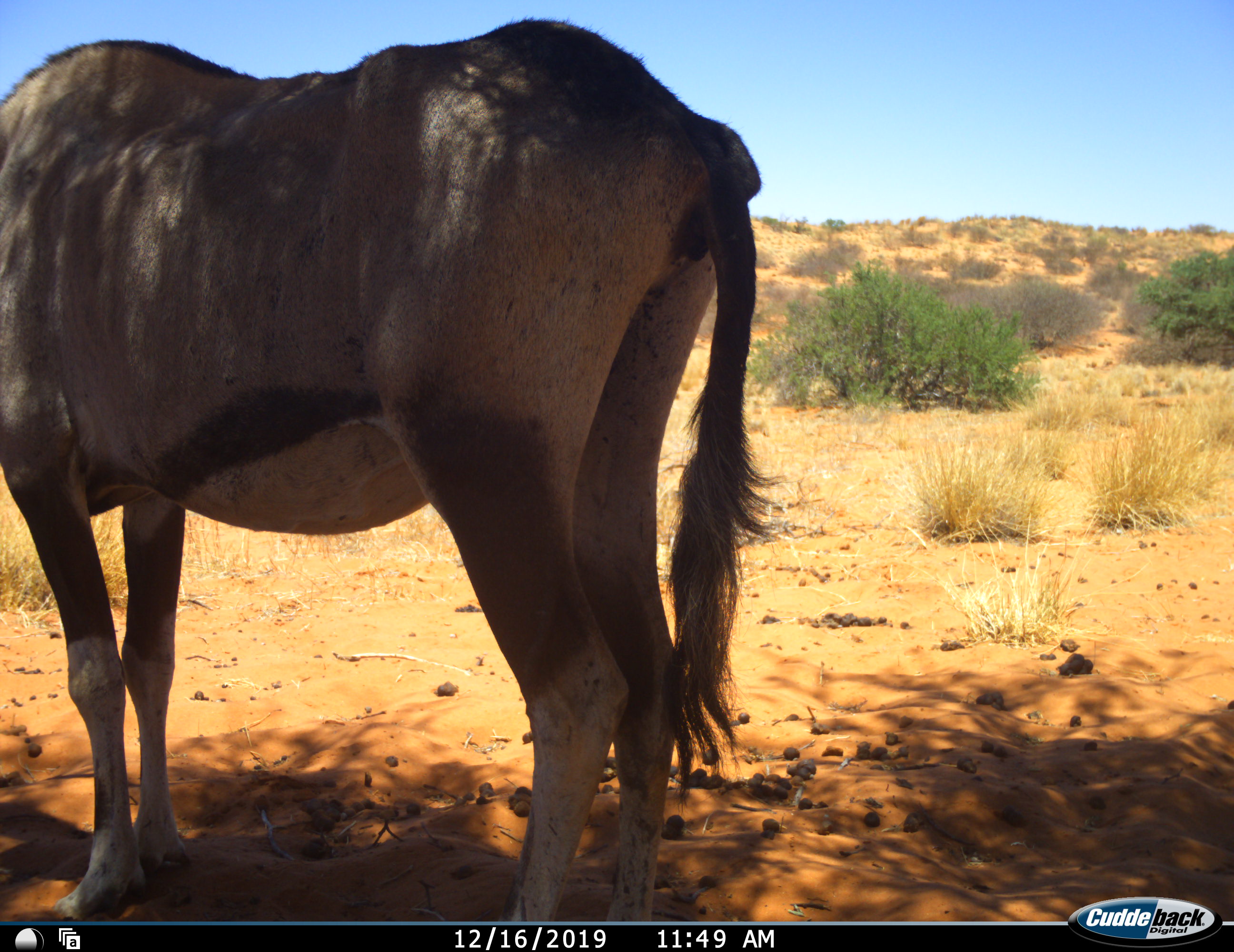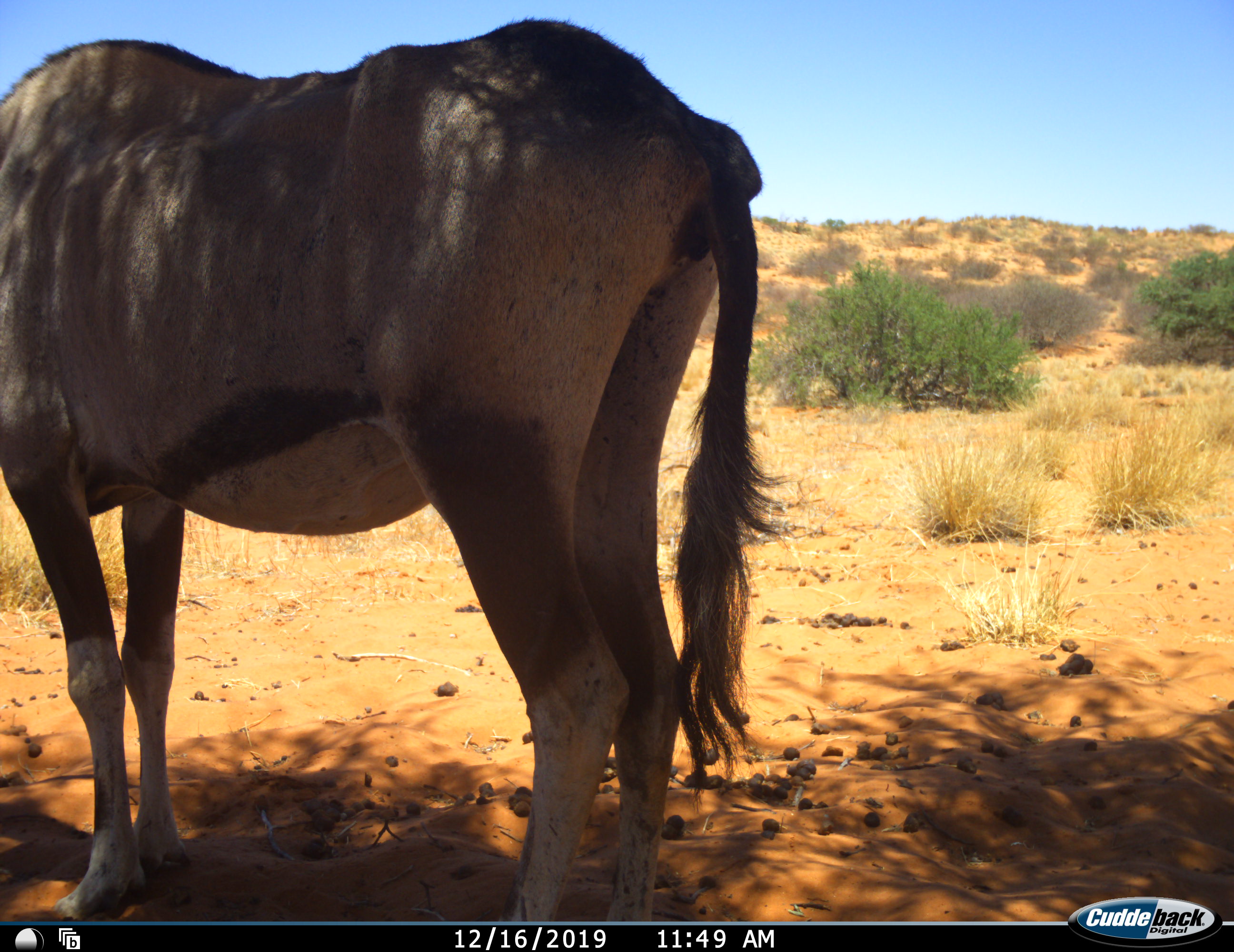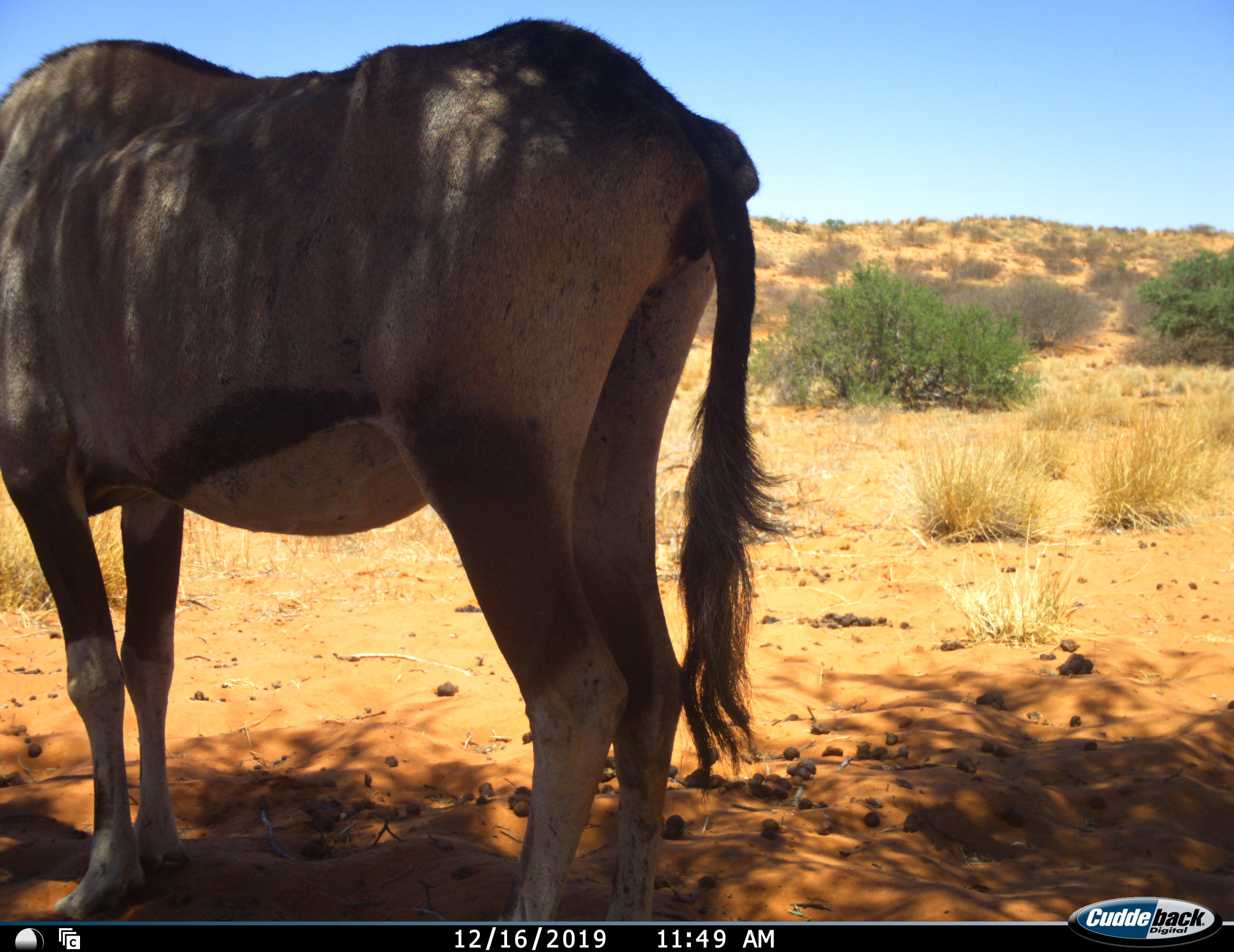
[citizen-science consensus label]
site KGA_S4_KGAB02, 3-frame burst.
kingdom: Animalia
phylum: Chordata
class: Mammalia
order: Artiodactyla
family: Bovidae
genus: Oryx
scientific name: Oryx gazella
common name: gemsbok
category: oryx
Oryx (gemsbok) (Oryx gazella), count 1. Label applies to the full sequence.